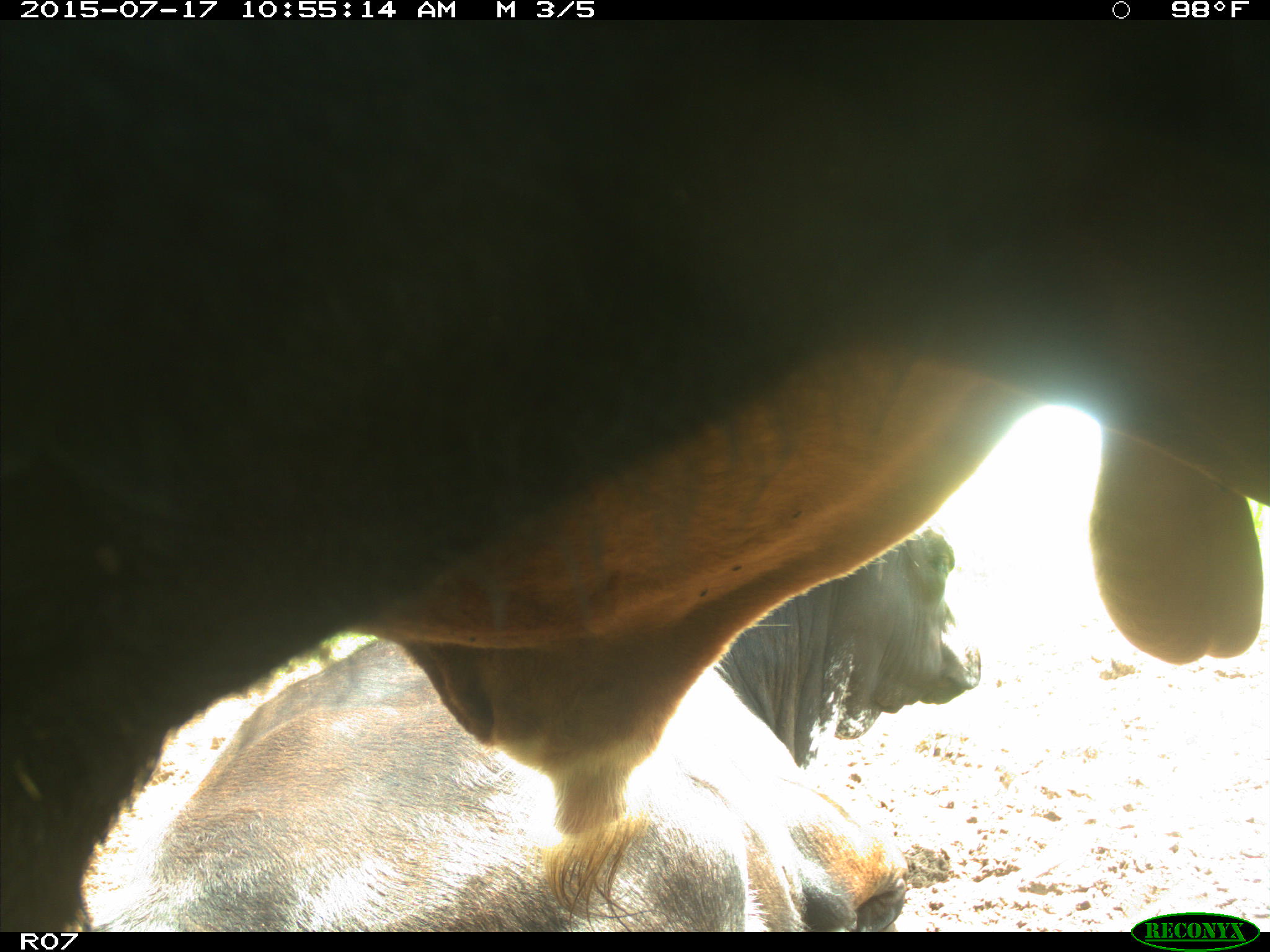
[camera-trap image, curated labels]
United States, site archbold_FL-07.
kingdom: Animalia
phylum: Chordata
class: Mammalia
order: Artiodactyla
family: Bovidae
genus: Bos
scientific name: Bos taurus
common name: domestic cow